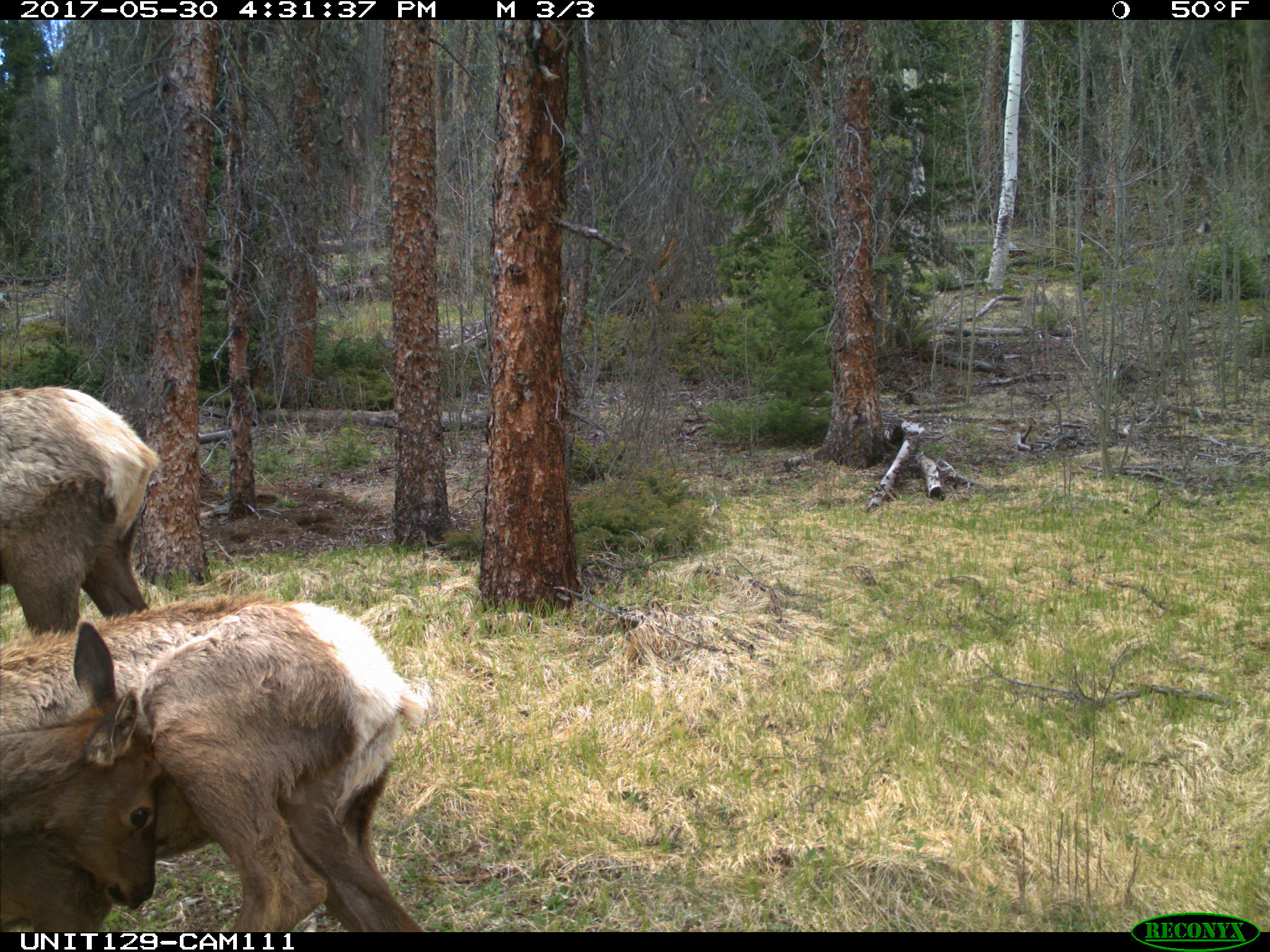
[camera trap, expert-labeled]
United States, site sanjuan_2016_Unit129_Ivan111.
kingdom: Animalia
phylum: Chordata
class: Mammalia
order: Artiodactyla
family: Cervidae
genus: Cervus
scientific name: Cervus elaphus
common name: red deer